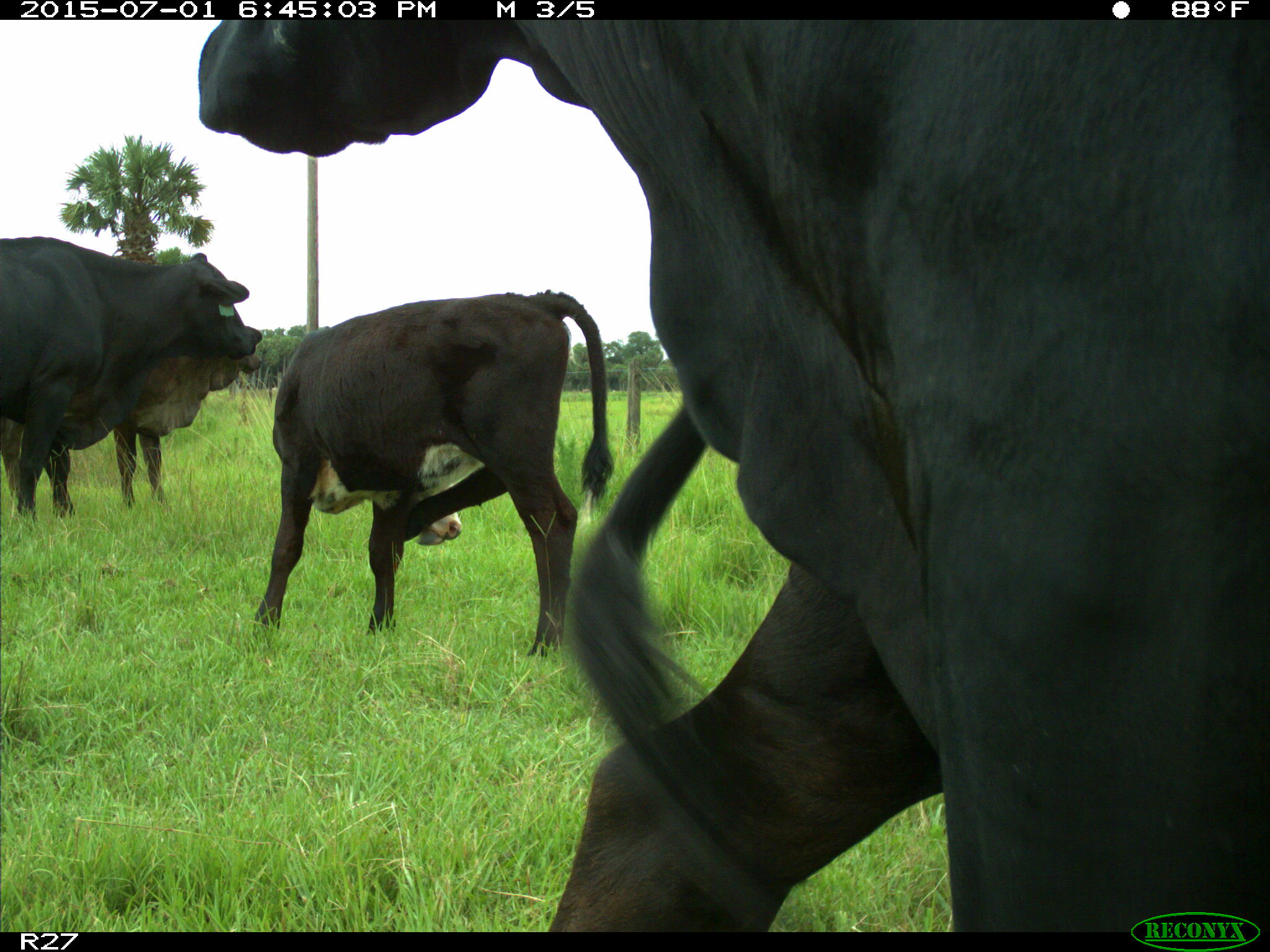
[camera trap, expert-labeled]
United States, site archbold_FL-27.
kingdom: Animalia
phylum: Chordata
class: Mammalia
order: Artiodactyla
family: Bovidae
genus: Bos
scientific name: Bos taurus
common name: domestic cow